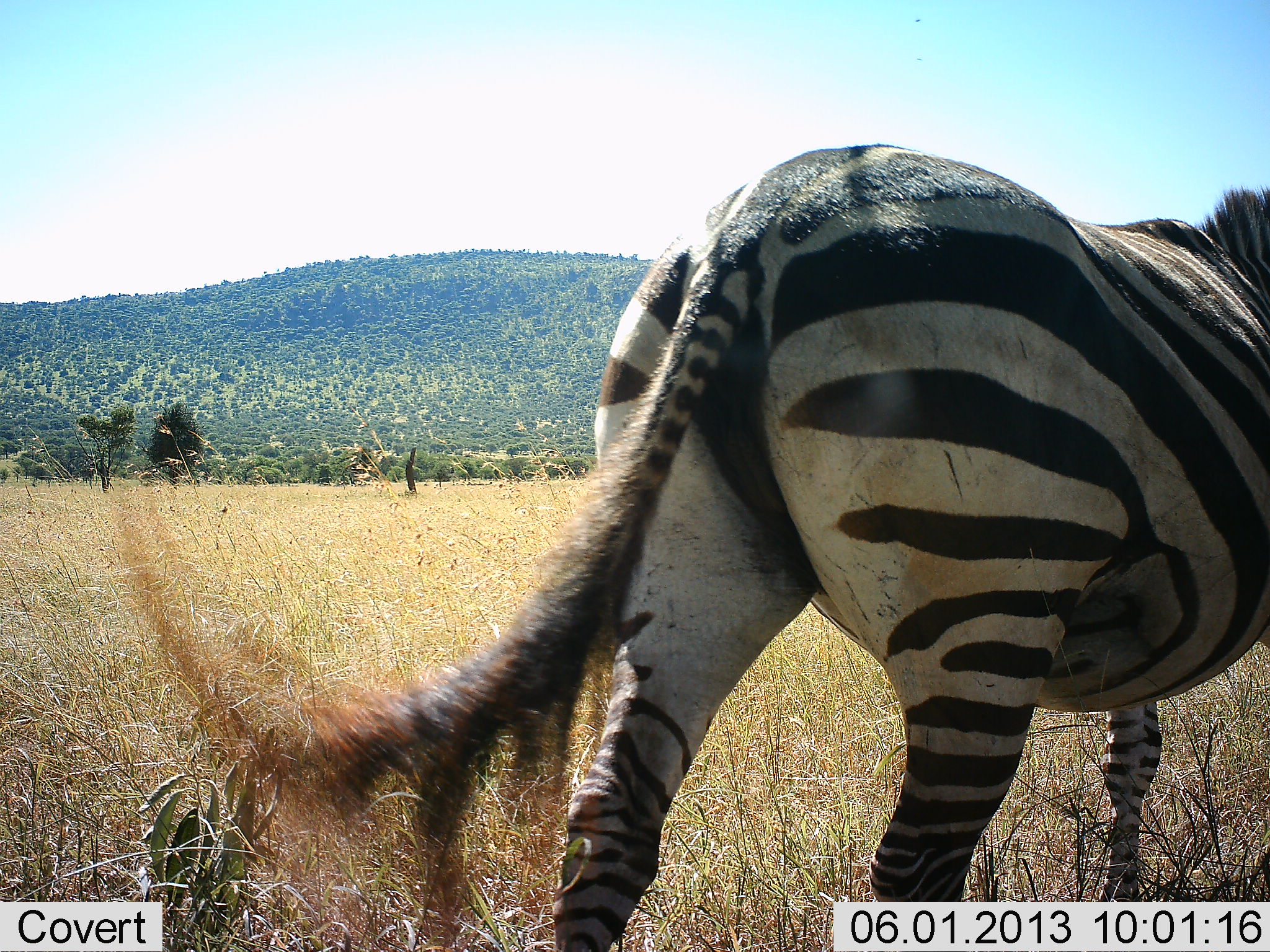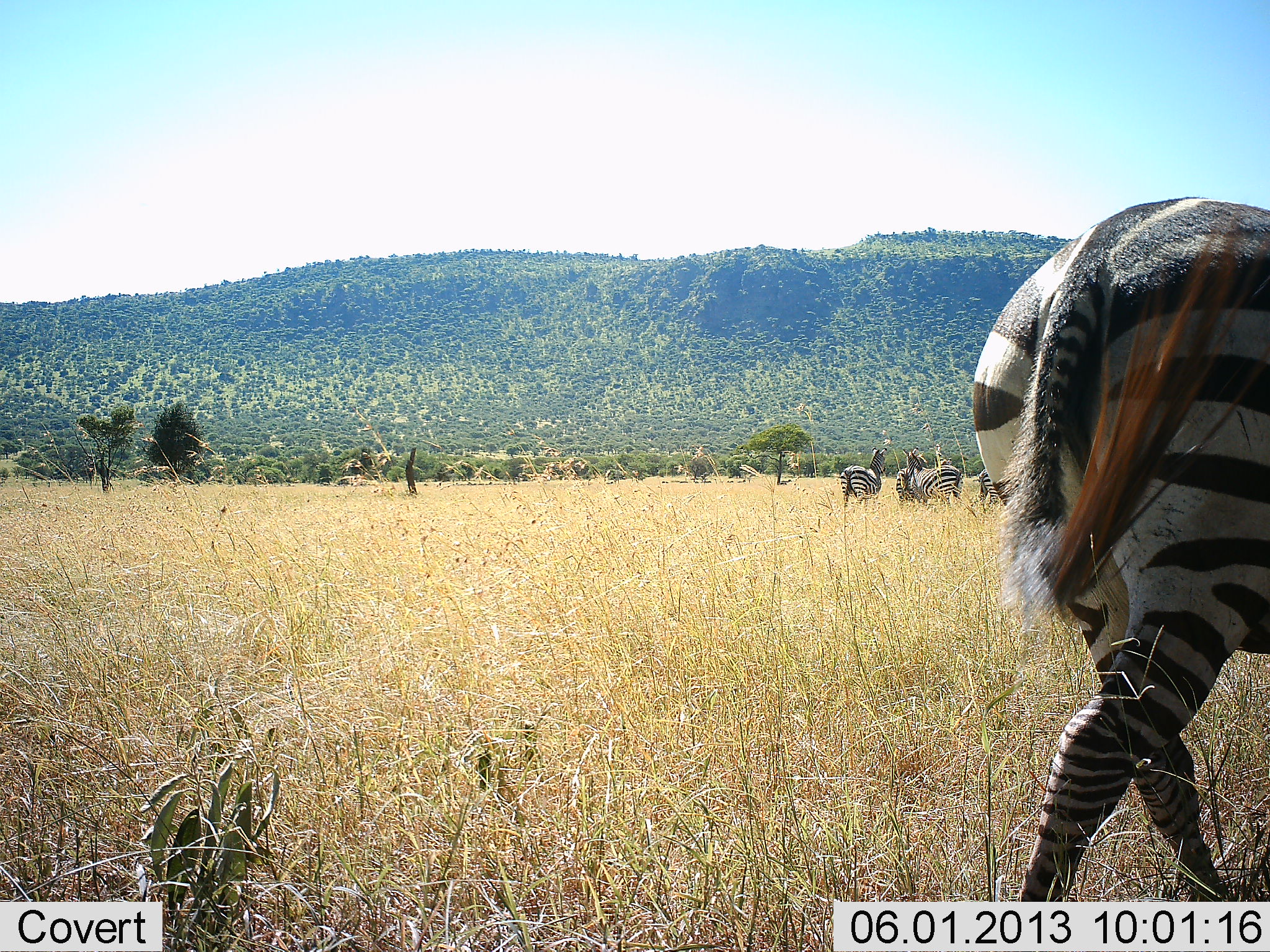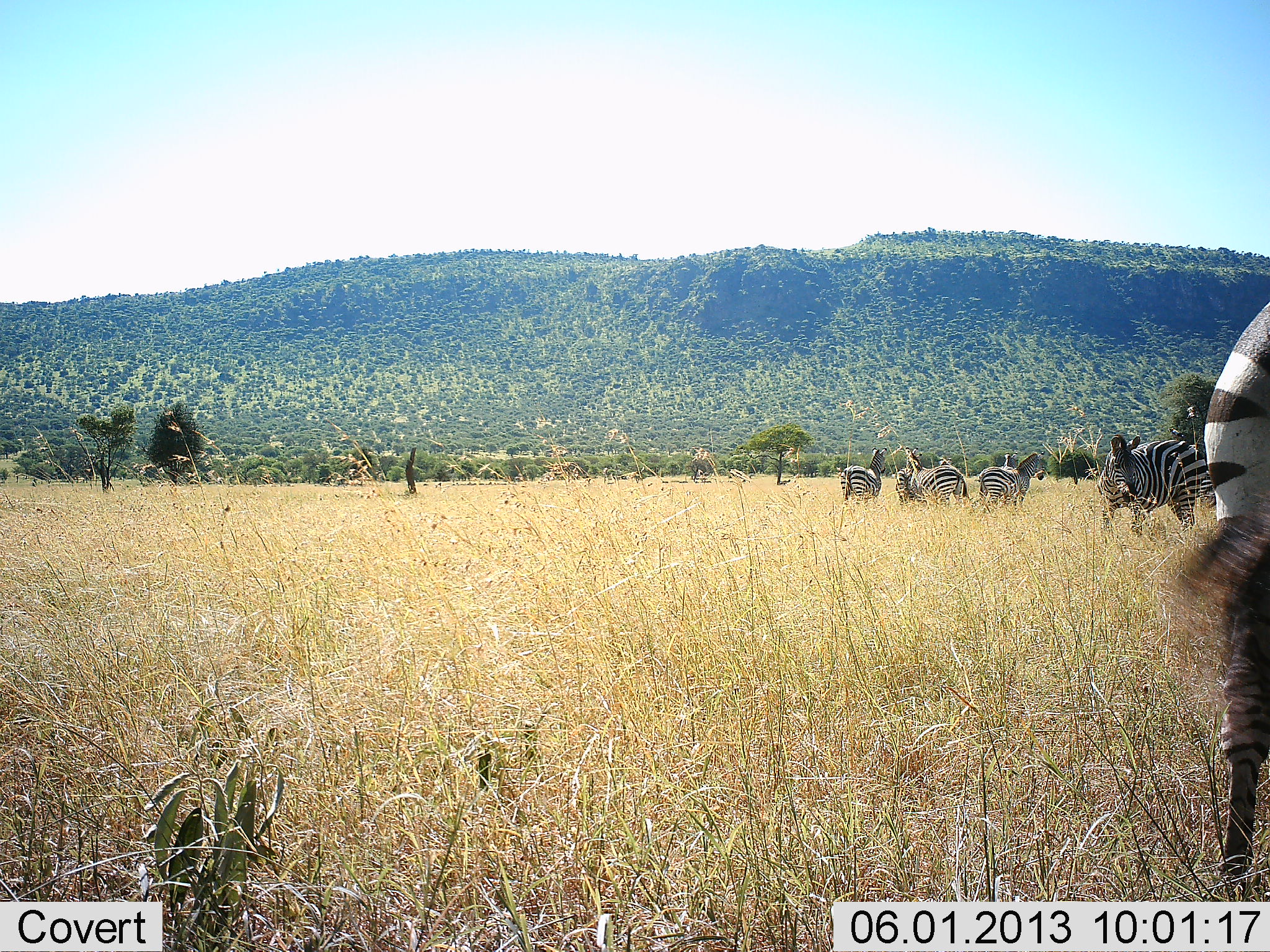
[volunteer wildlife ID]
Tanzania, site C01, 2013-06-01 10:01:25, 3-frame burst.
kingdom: Animalia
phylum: Chordata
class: Mammalia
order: Perissodactyla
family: Equidae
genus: Equus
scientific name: Equus quagga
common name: plains zebra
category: zebra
Zebra (plains zebra) (Equus quagga), count 6. Behavior (volunteer vote fractions): standing 70%, resting 0%, moving 100%, interacting 10%. Young present (vote fraction): 0%. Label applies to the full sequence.